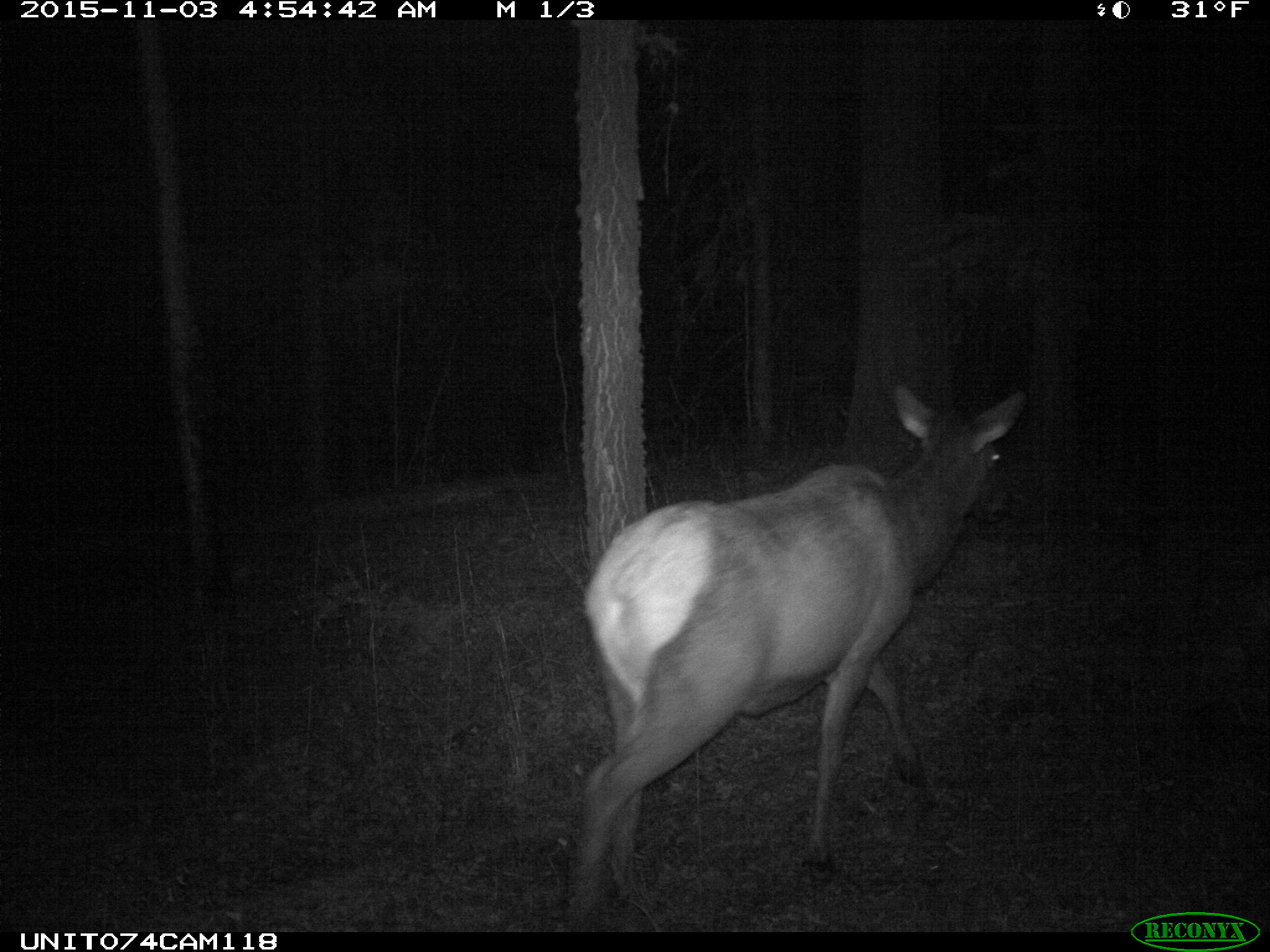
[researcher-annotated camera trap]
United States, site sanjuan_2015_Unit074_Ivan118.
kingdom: Animalia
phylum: Chordata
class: Mammalia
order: Artiodactyla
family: Cervidae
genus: Cervus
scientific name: Cervus elaphus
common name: red deer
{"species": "Cervus elaphus (red deer)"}